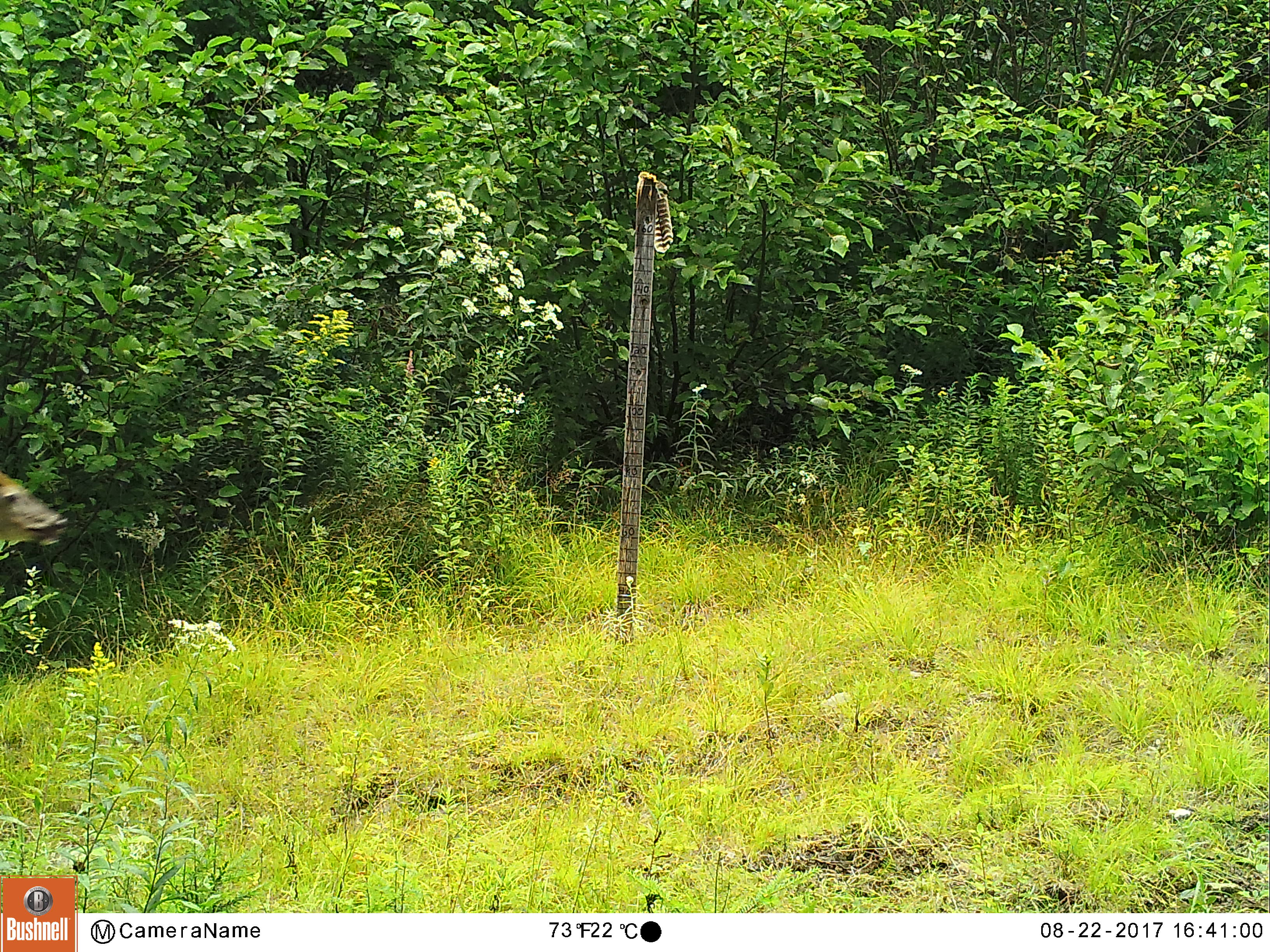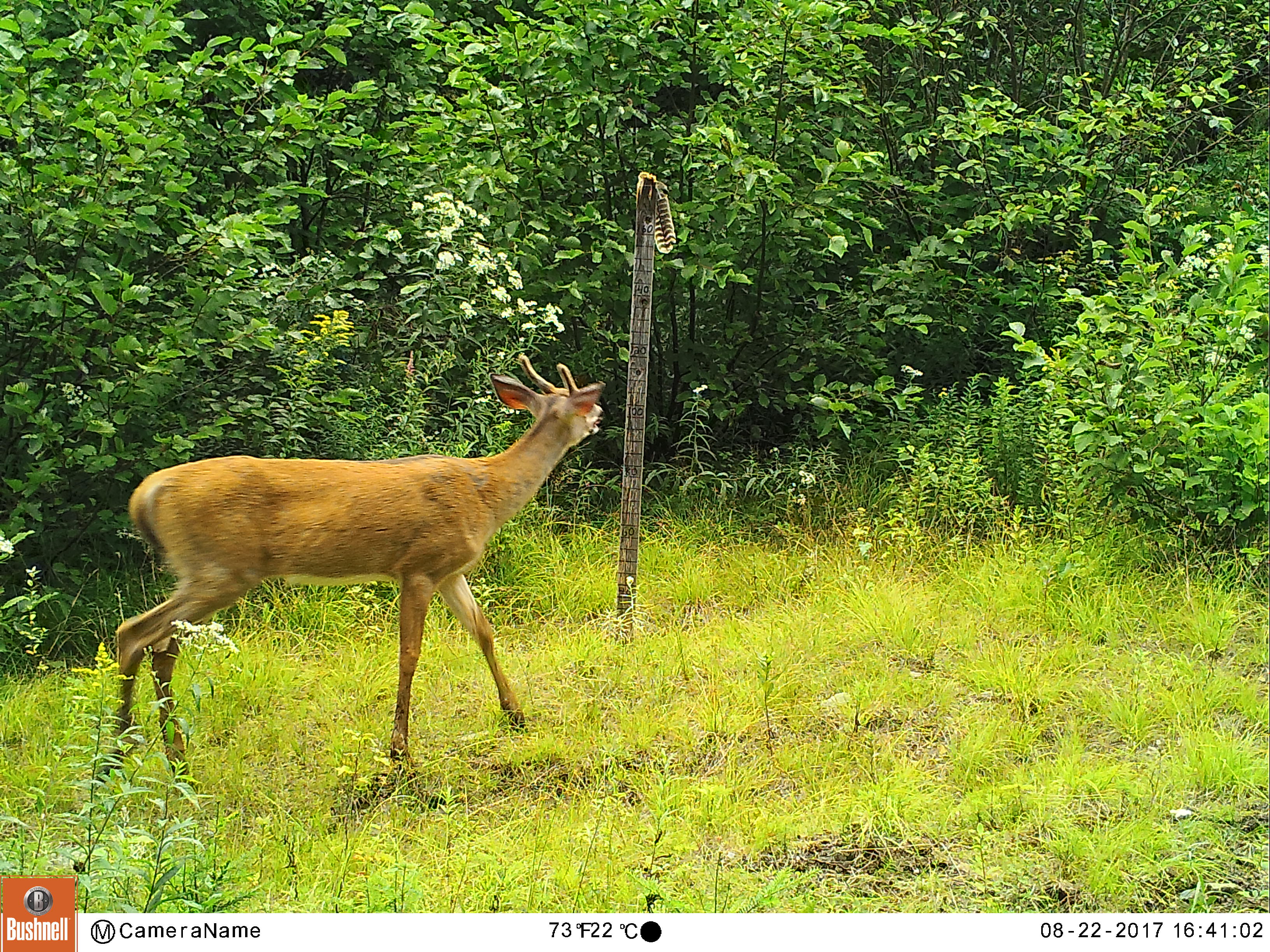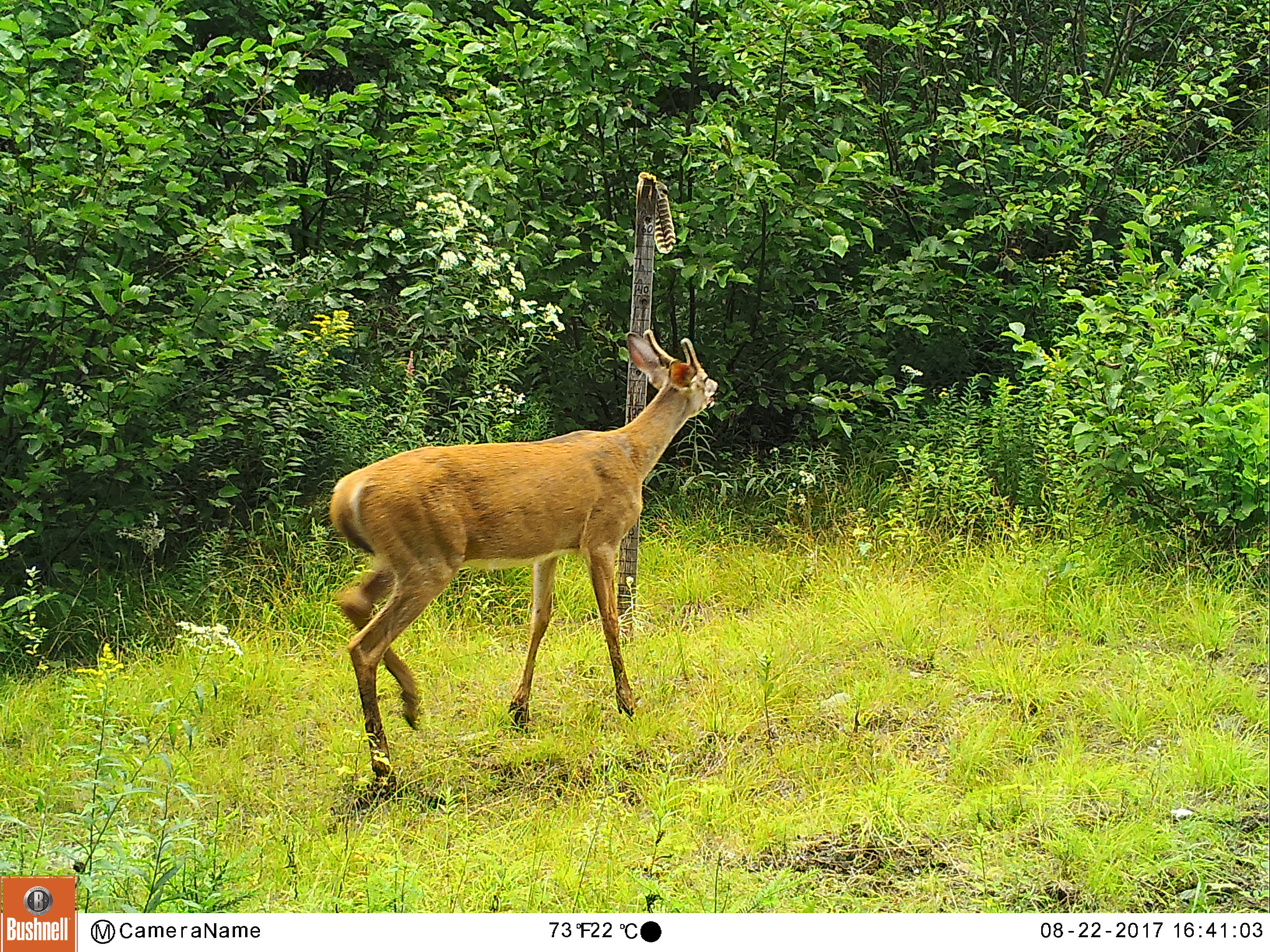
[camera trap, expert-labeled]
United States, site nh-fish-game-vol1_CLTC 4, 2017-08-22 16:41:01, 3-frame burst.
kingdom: Animalia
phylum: Chordata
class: Mammalia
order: Artiodactyla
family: Cervidae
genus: Odocoileus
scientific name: Odocoileus virginianus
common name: white-tailed deer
White-tailed deer (Odocoileus virginianus).